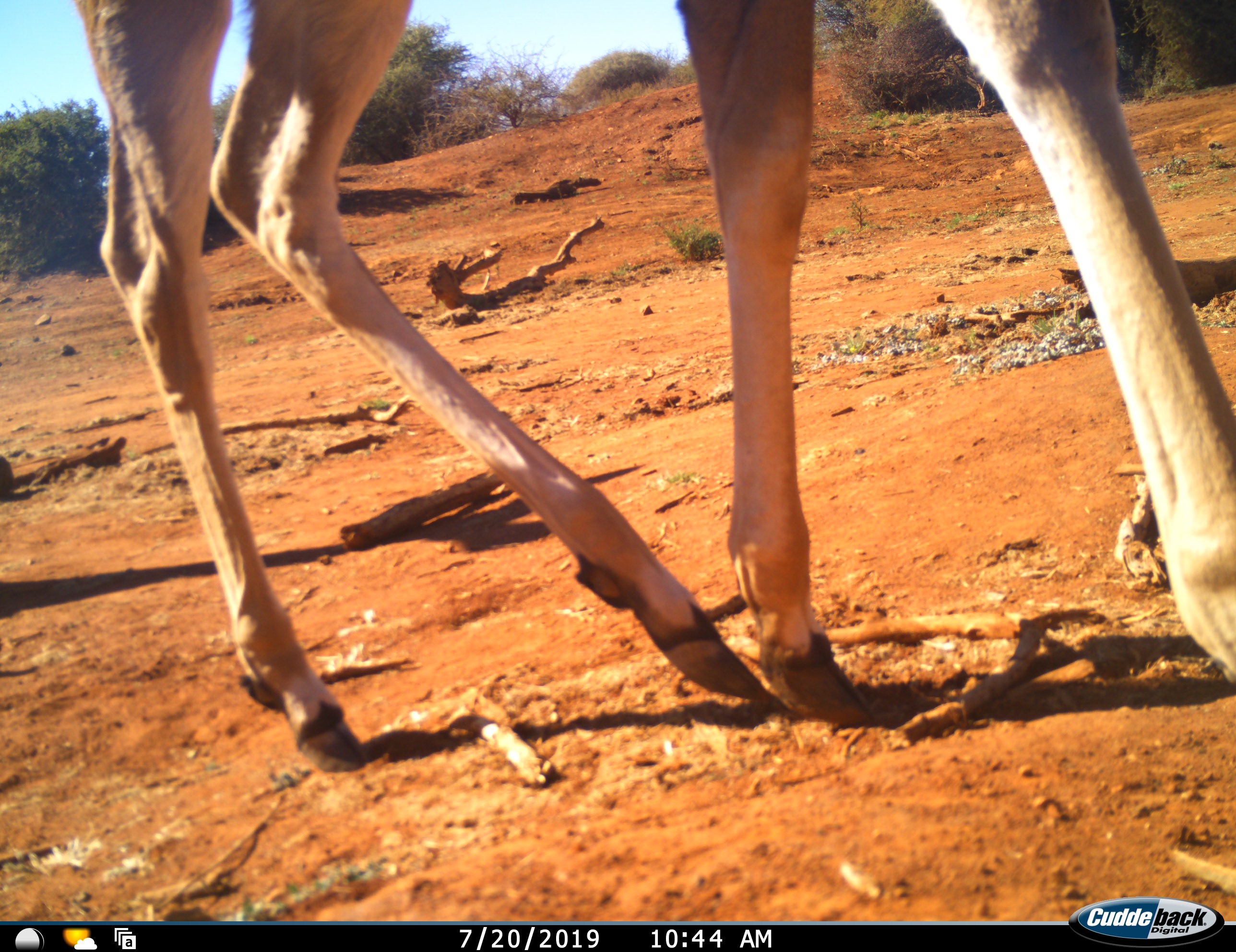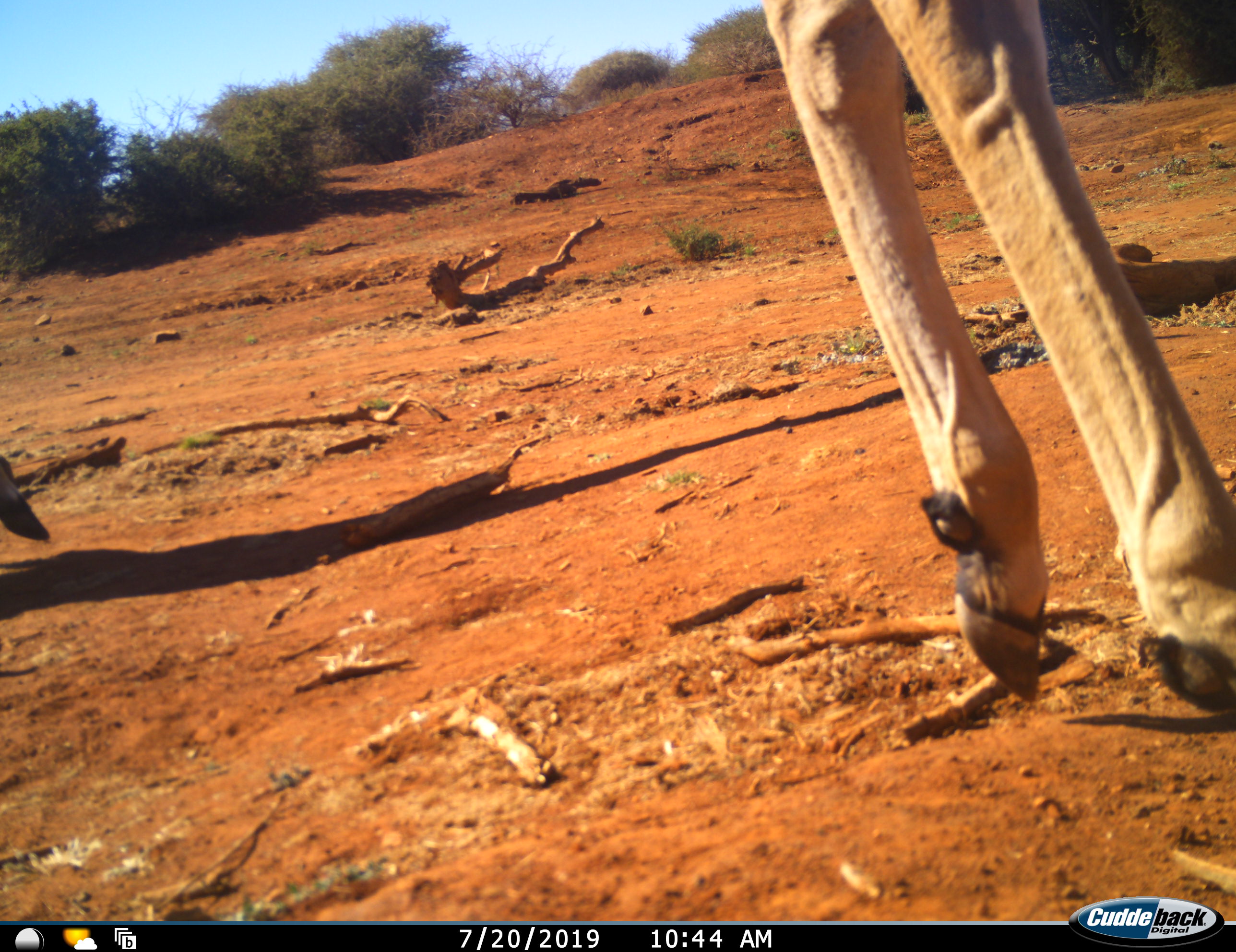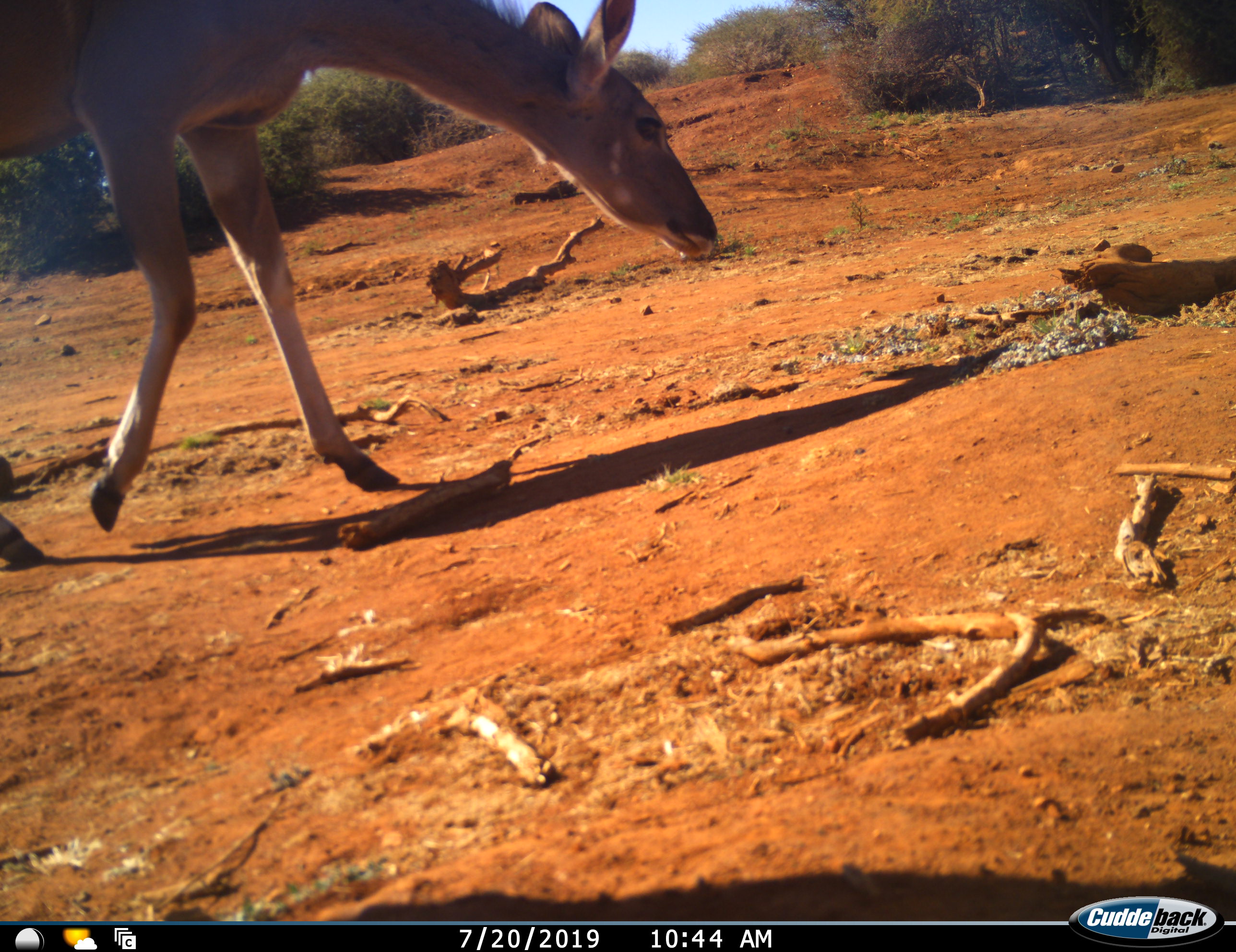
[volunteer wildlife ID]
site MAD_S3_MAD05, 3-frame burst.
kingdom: Animalia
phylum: Chordata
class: Mammalia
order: Artiodactyla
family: Bovidae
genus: Tragelaphus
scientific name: Tragelaphus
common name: kudu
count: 2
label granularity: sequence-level